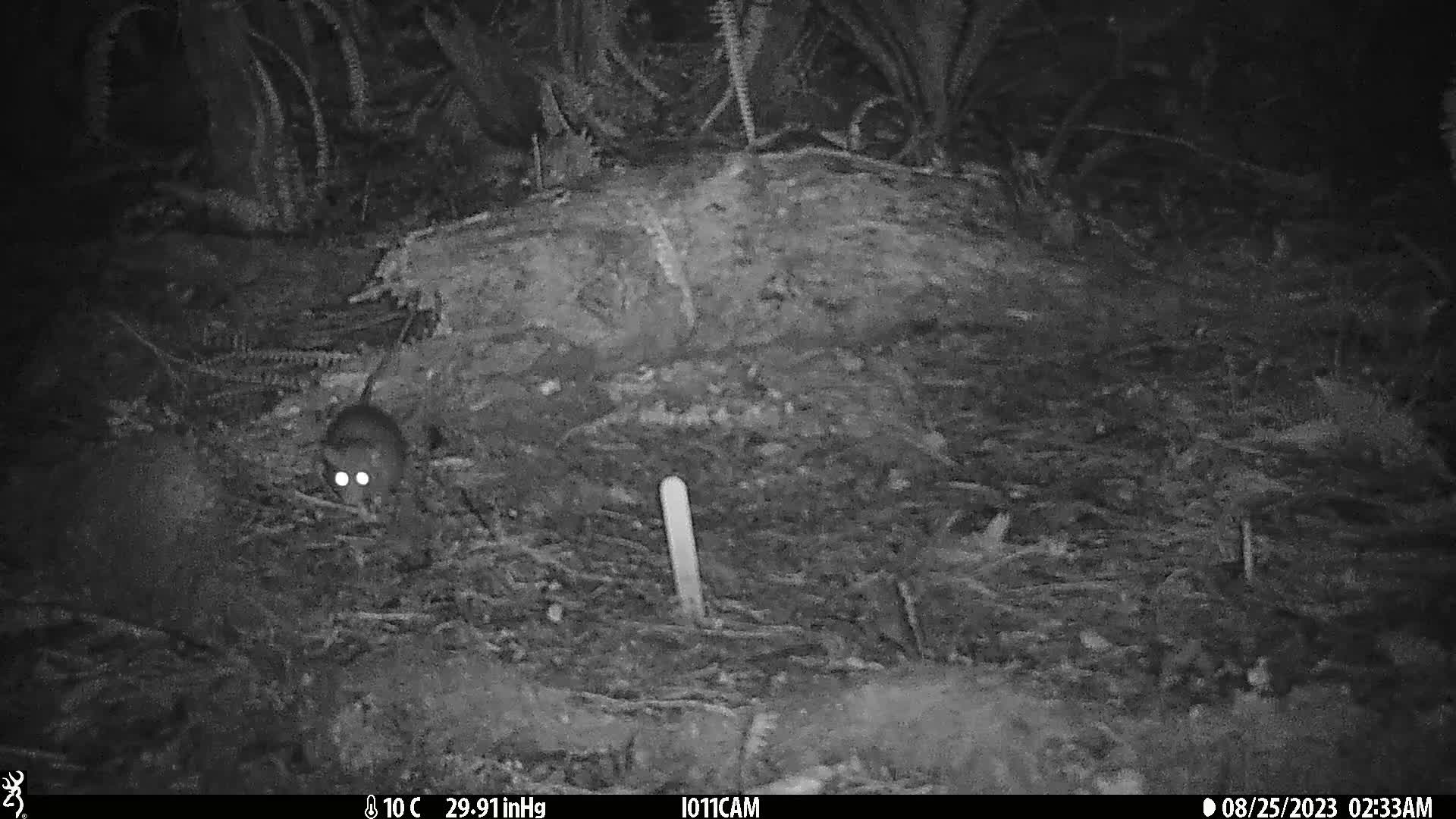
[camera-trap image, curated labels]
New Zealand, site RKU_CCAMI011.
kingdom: Animalia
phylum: Chordata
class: Mammalia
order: Rodentia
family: Muridae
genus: Rattus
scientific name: Rattus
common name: rat